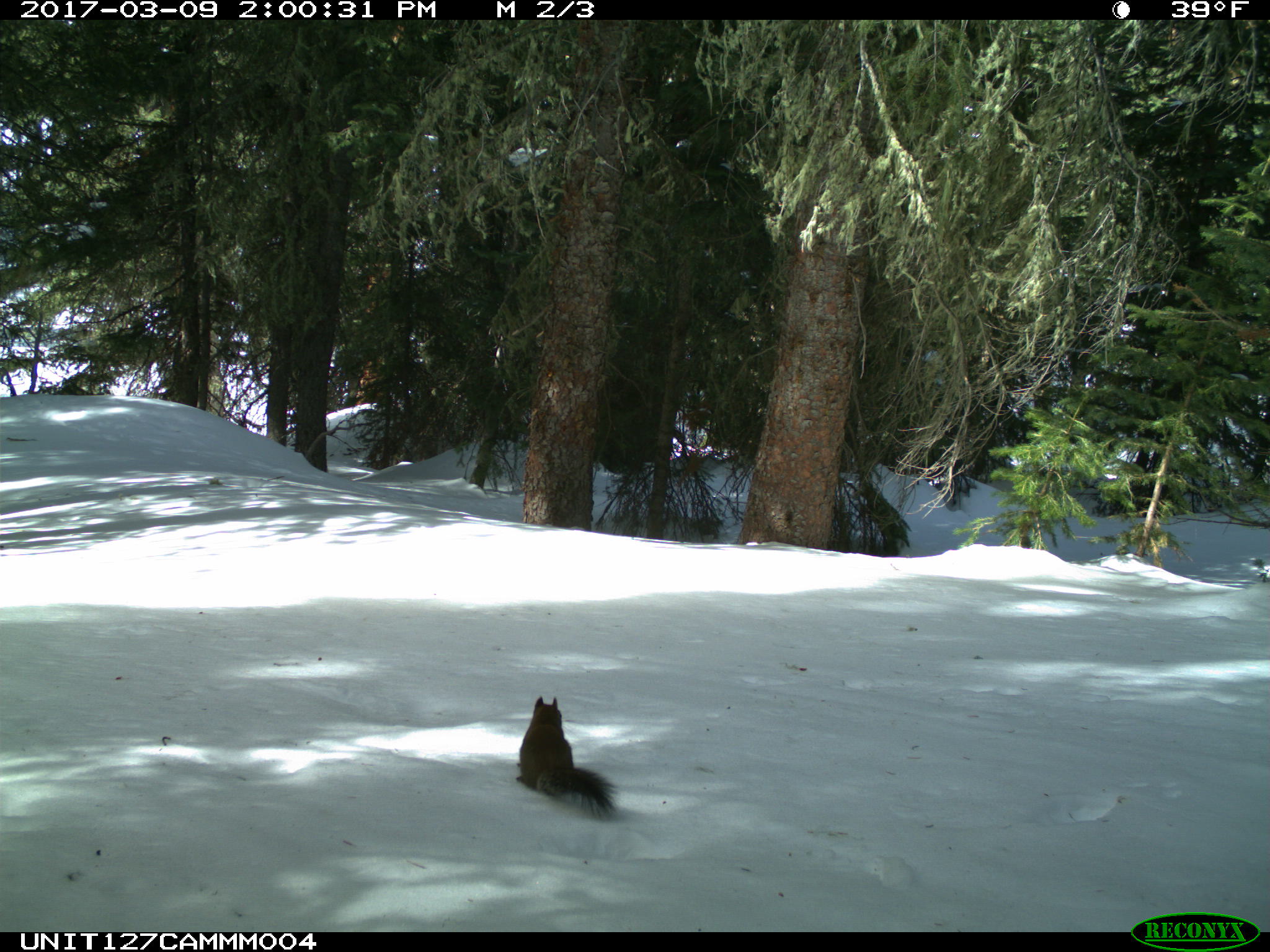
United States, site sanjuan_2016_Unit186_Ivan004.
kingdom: Animalia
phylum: Chordata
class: Mammalia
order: Rodentia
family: Sciuridae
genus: Tamiasciurus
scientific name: Tamiasciurus hudsonicus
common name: american red squirrel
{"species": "Tamiasciurus hudsonicus (american red squirrel)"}